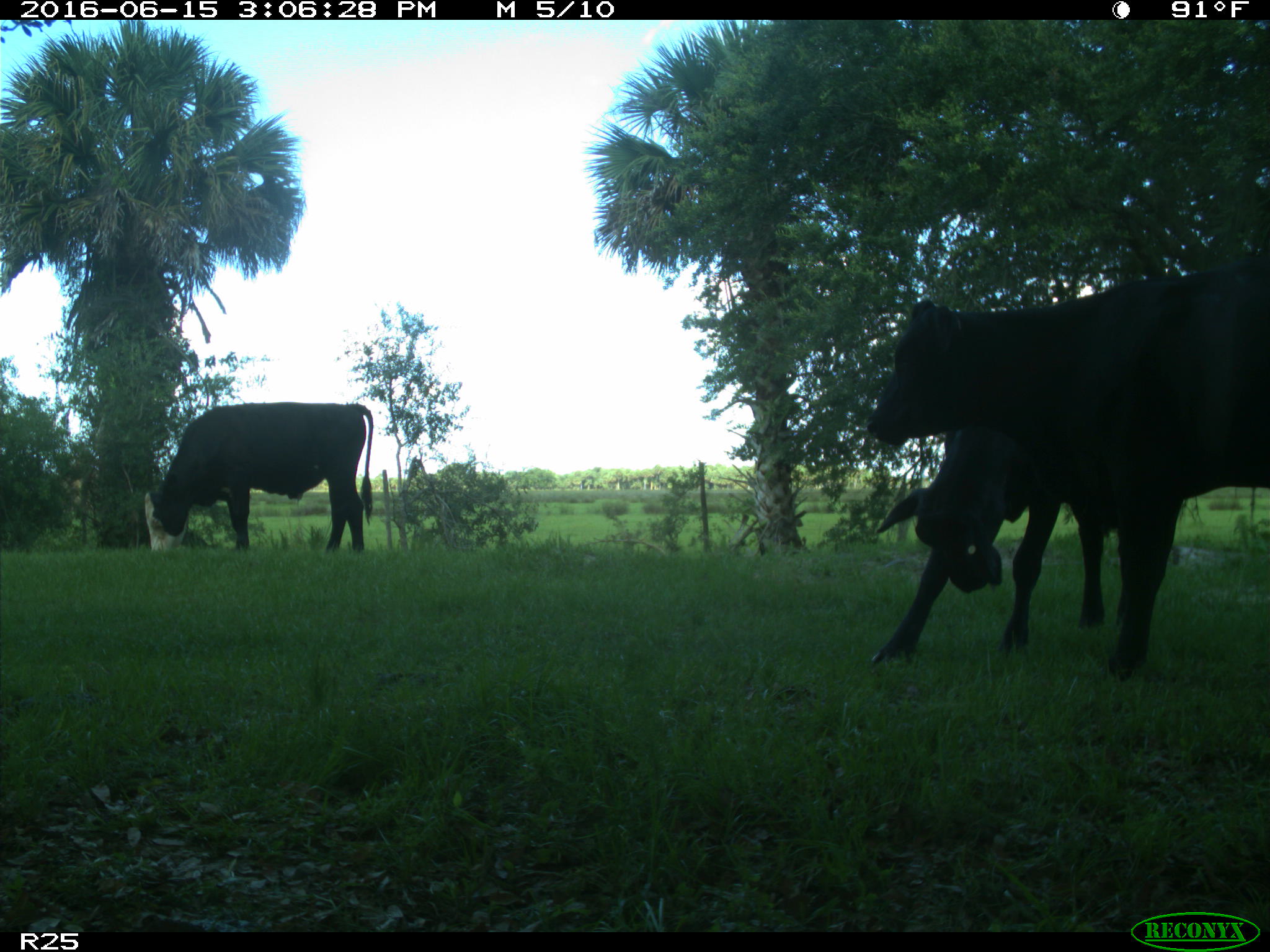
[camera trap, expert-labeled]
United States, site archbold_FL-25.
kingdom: Animalia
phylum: Chordata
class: Mammalia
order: Artiodactyla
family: Bovidae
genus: Bos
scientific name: Bos taurus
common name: domestic cow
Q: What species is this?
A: Bos taurus (domestic cow).